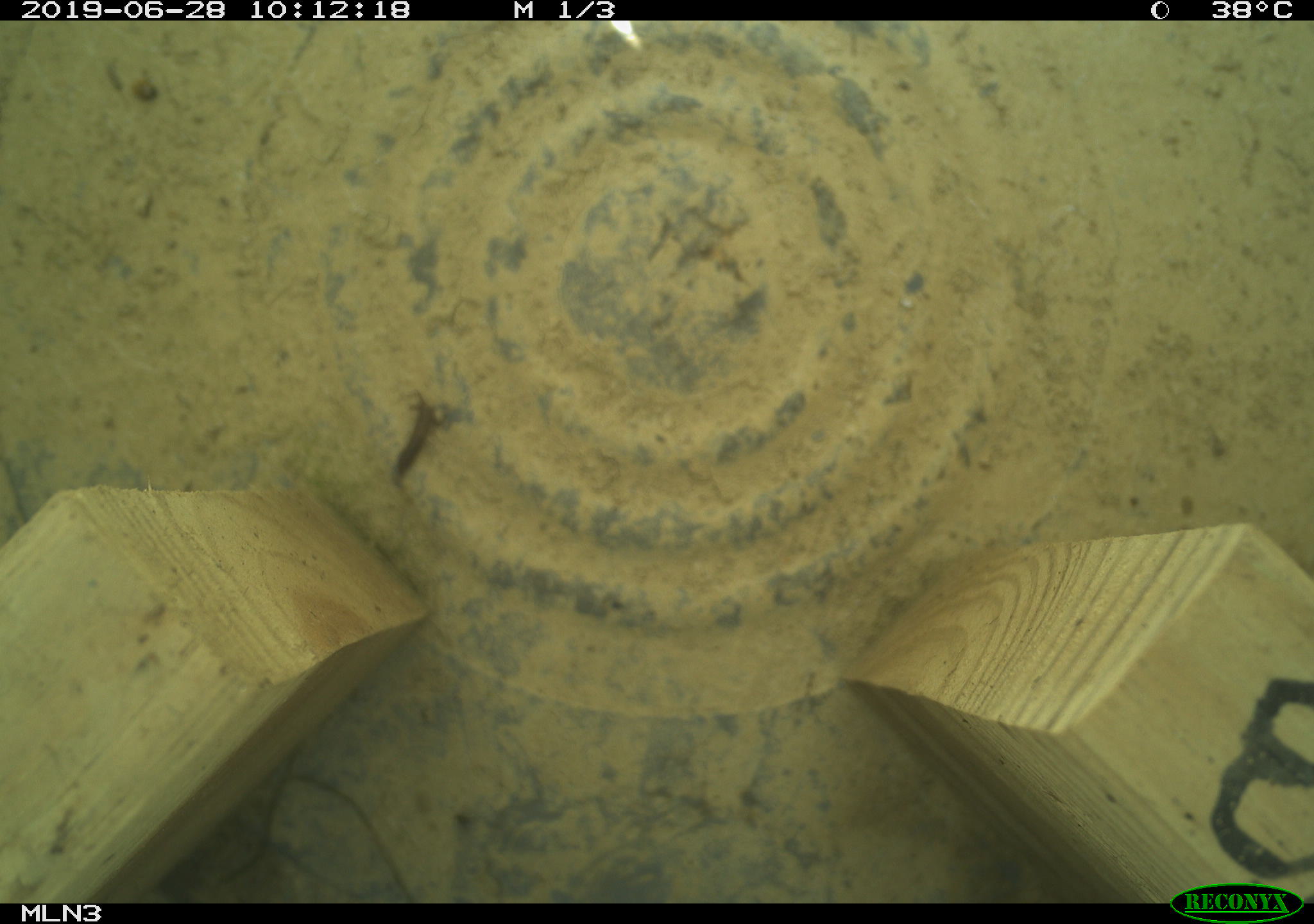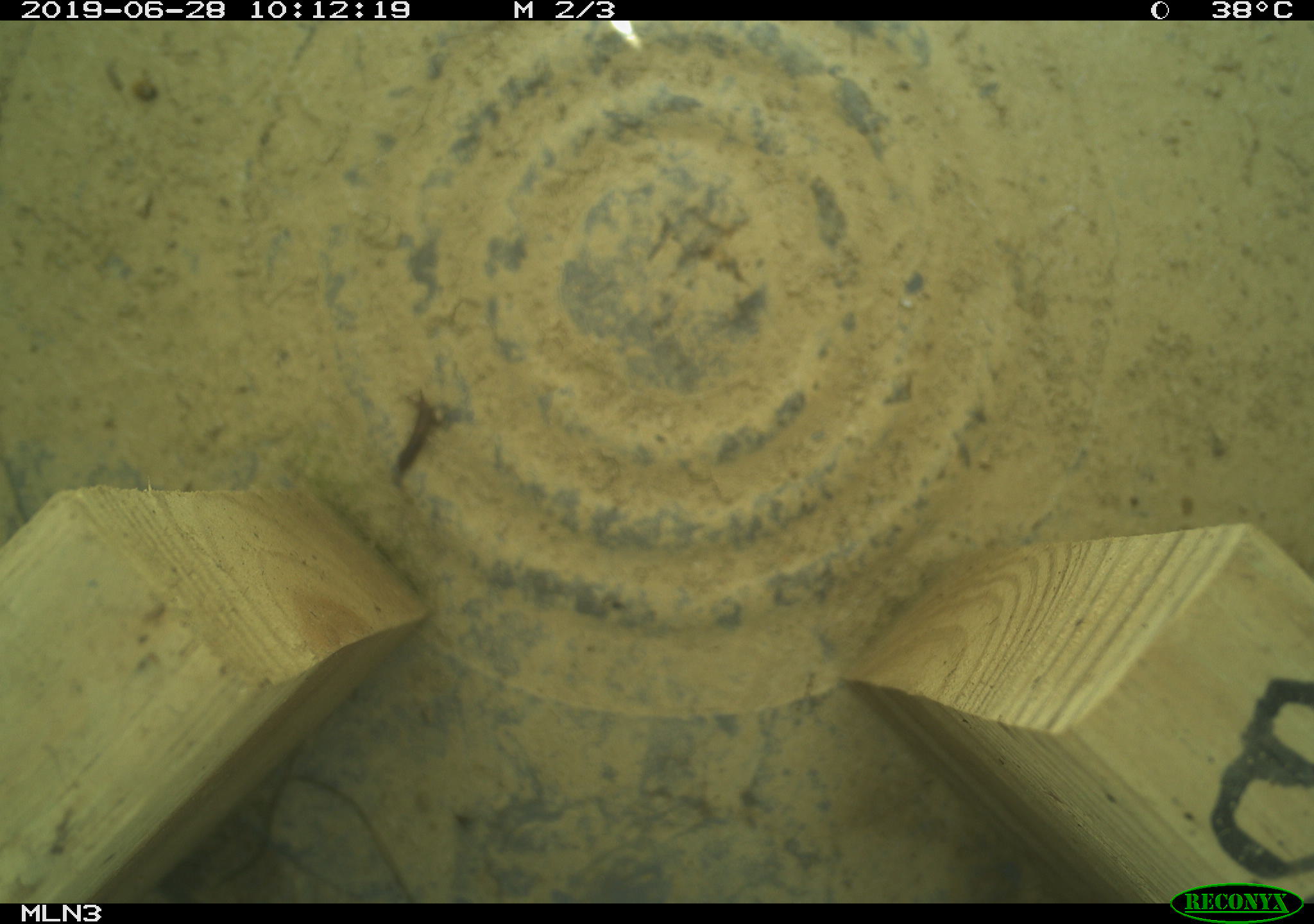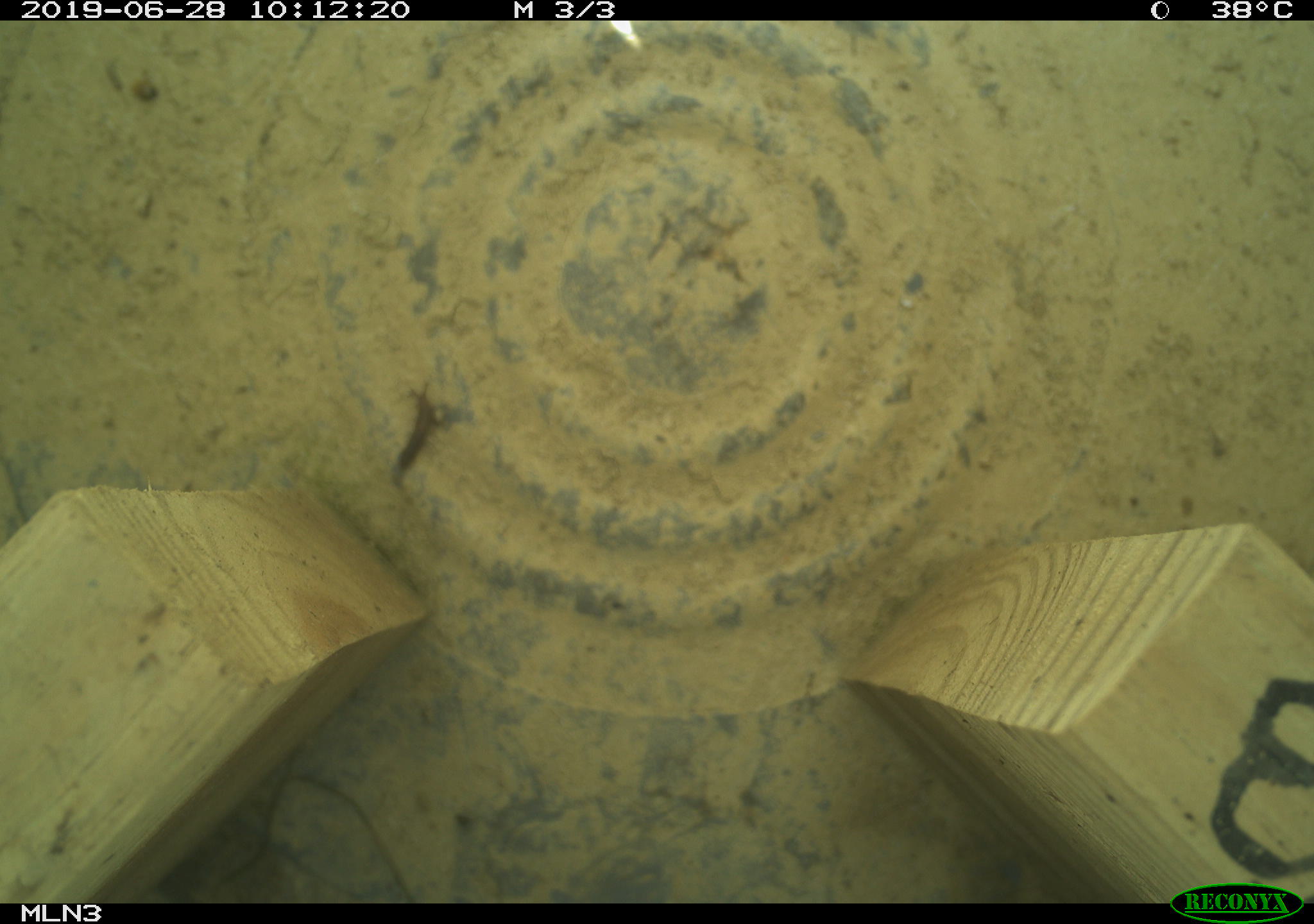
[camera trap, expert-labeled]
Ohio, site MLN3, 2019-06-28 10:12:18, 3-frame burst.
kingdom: Animalia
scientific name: Animalia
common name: animal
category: invertebrate